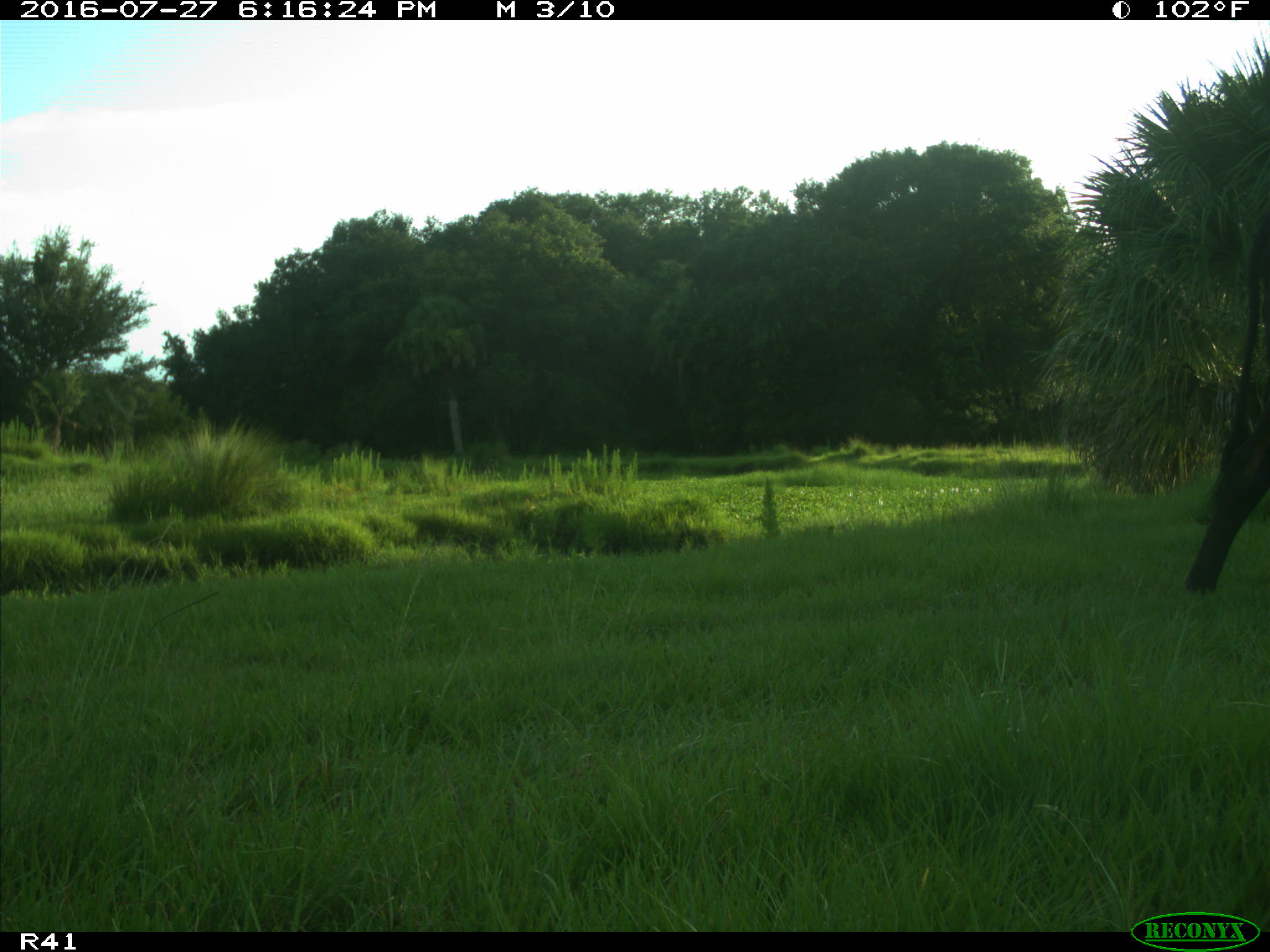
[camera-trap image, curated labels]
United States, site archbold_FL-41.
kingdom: Animalia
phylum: Chordata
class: Mammalia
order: Artiodactyla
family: Bovidae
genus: Bos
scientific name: Bos taurus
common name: domestic cow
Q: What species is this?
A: Bos taurus (domestic cow).